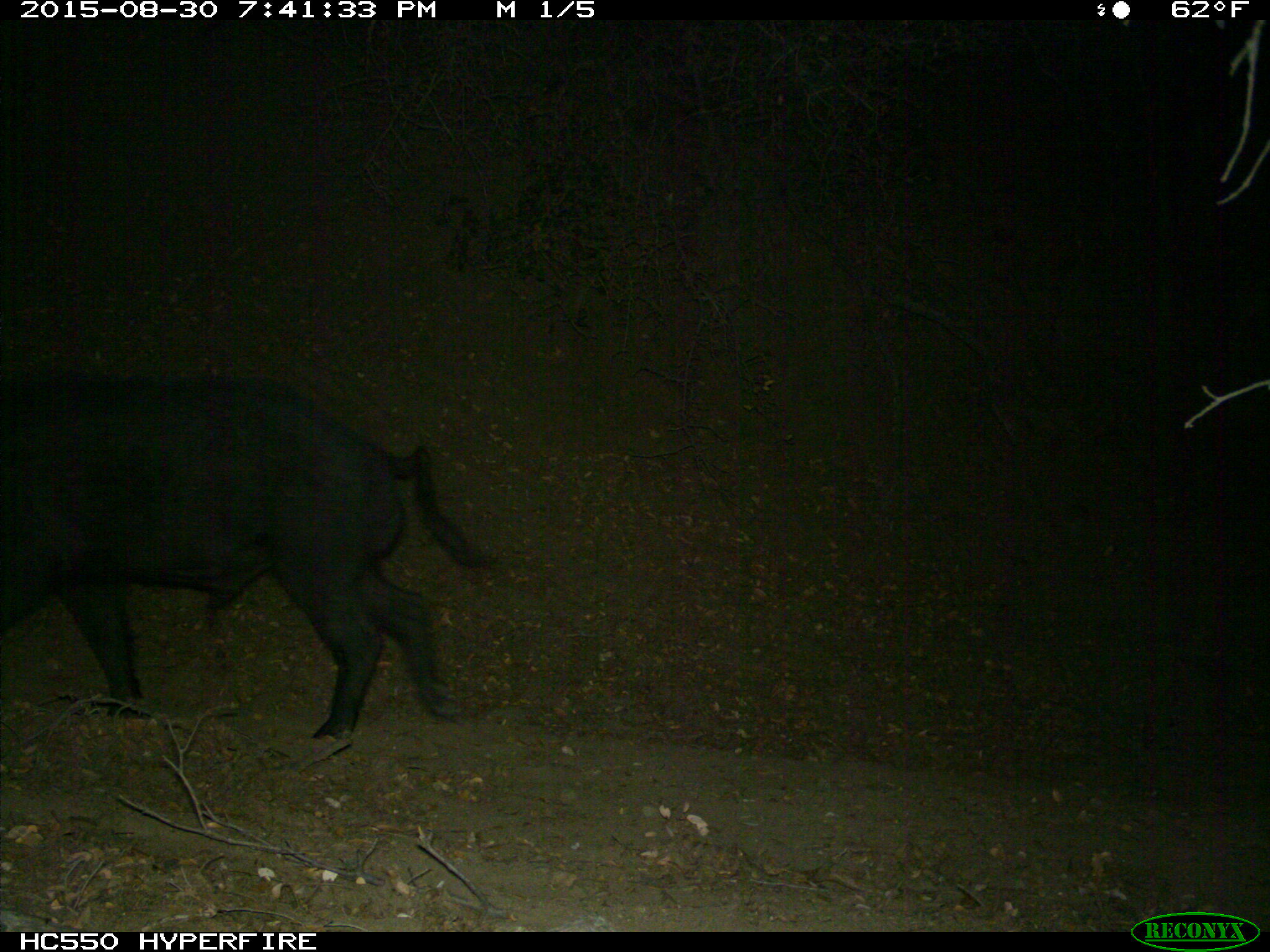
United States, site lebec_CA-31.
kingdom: Animalia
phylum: Chordata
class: Mammalia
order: Artiodactyla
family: Suidae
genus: Sus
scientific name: Sus scrofa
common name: wild boar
Sus scrofa (wild boar).